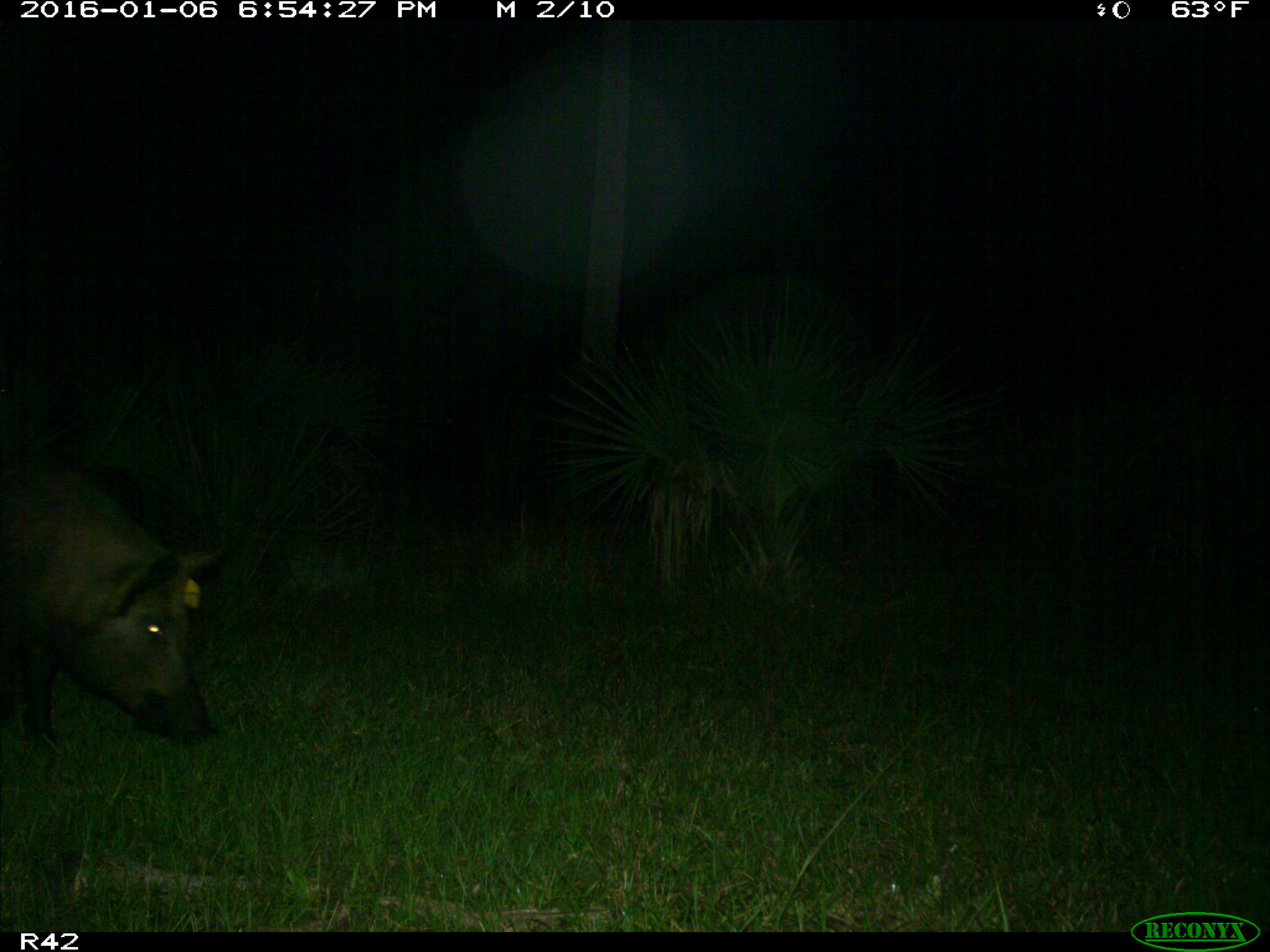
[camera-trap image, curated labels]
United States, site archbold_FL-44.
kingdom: Animalia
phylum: Chordata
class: Mammalia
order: Artiodactyla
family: Suidae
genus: Sus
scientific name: Sus scrofa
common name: wild boar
Sus scrofa (wild boar).